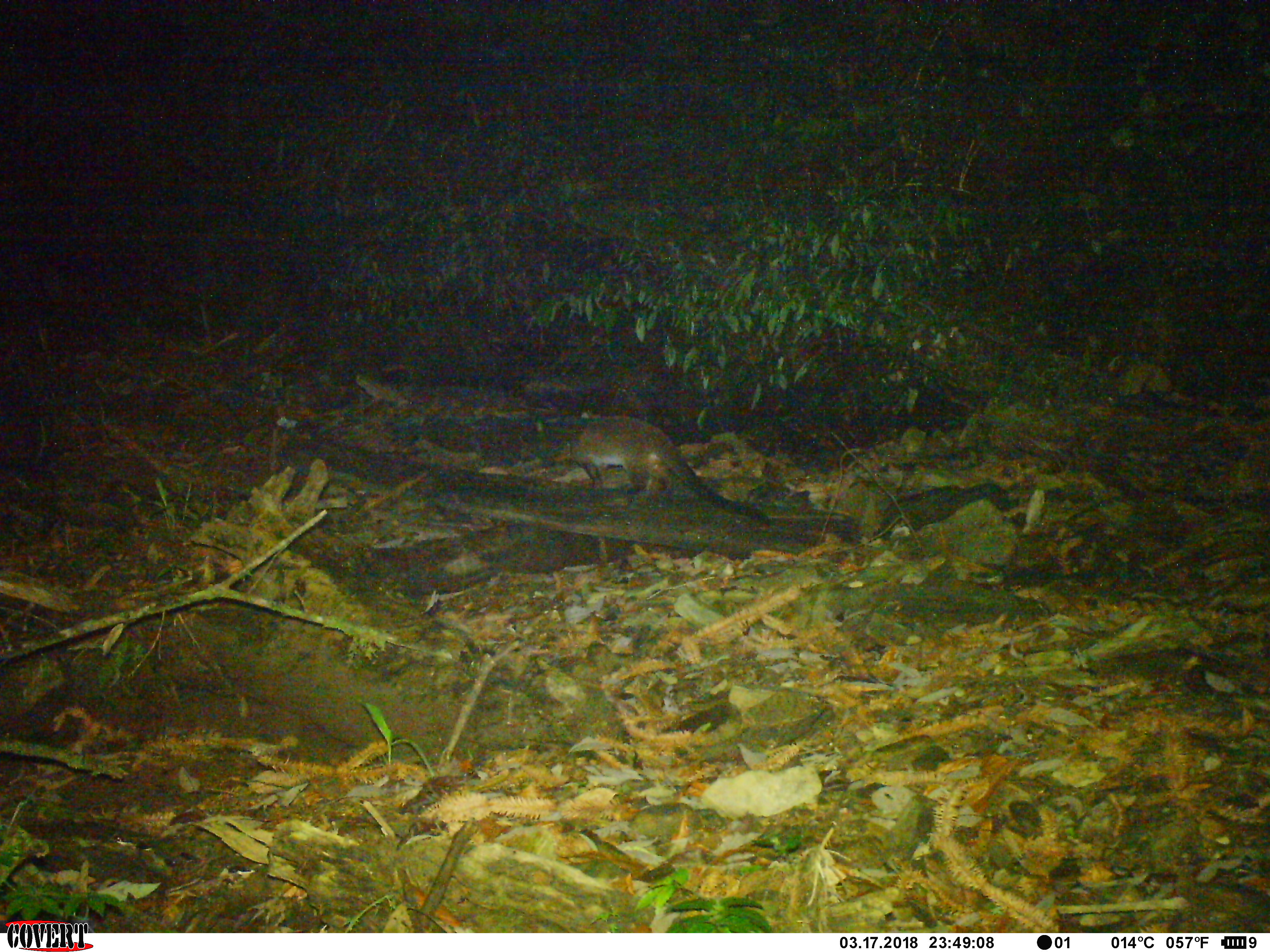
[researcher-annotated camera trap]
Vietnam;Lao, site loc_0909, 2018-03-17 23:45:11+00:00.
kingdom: Animalia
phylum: Chordata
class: Mammalia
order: Carnivora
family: Viverridae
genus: Paguma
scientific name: Paguma larvata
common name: masked palm civet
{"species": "masked palm civet (Paguma larvata)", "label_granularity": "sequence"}